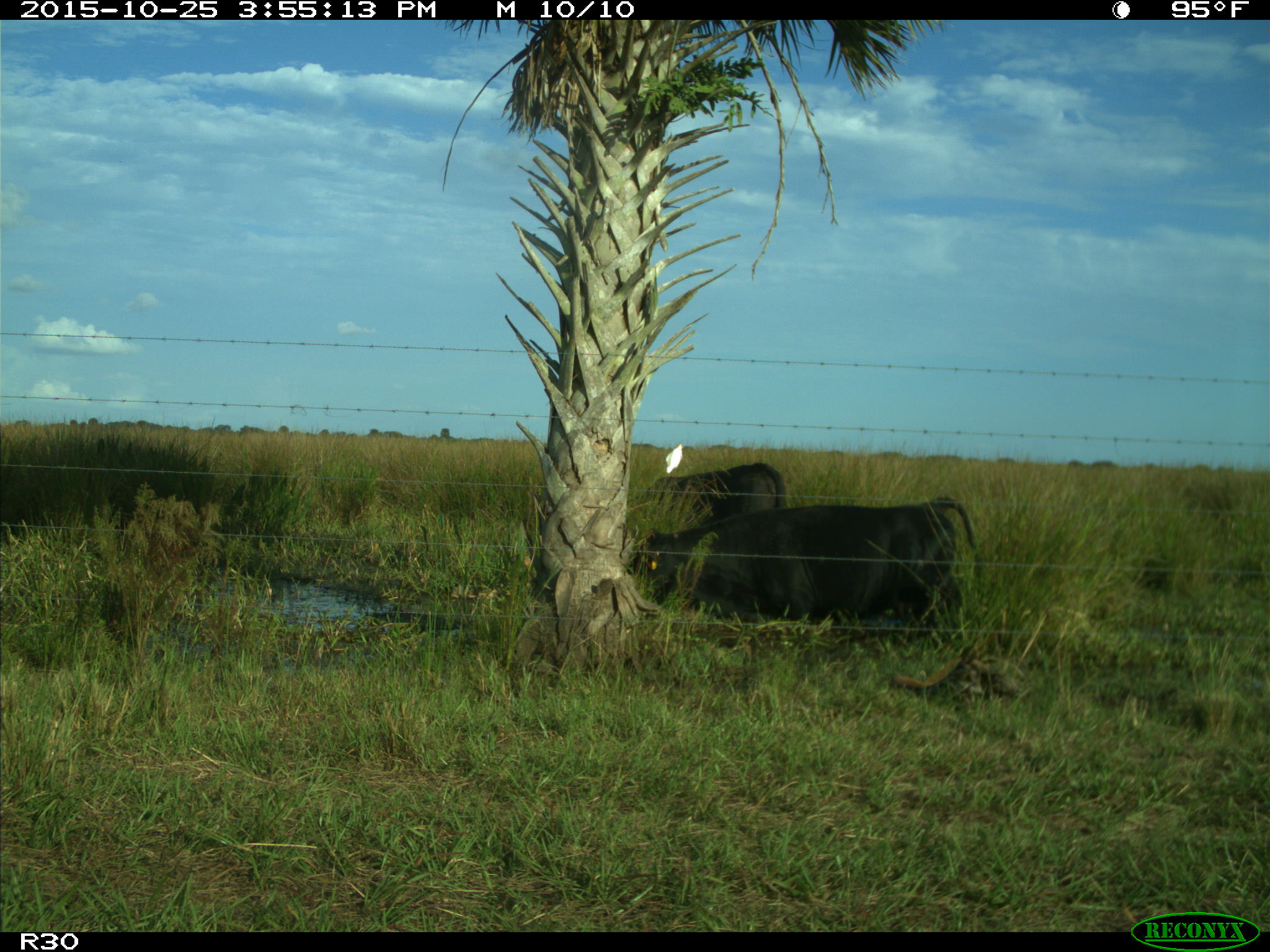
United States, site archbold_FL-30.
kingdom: Animalia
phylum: Chordata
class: Mammalia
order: Artiodactyla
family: Bovidae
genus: Bos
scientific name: Bos taurus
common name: domestic cow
Bos taurus (domestic cow).